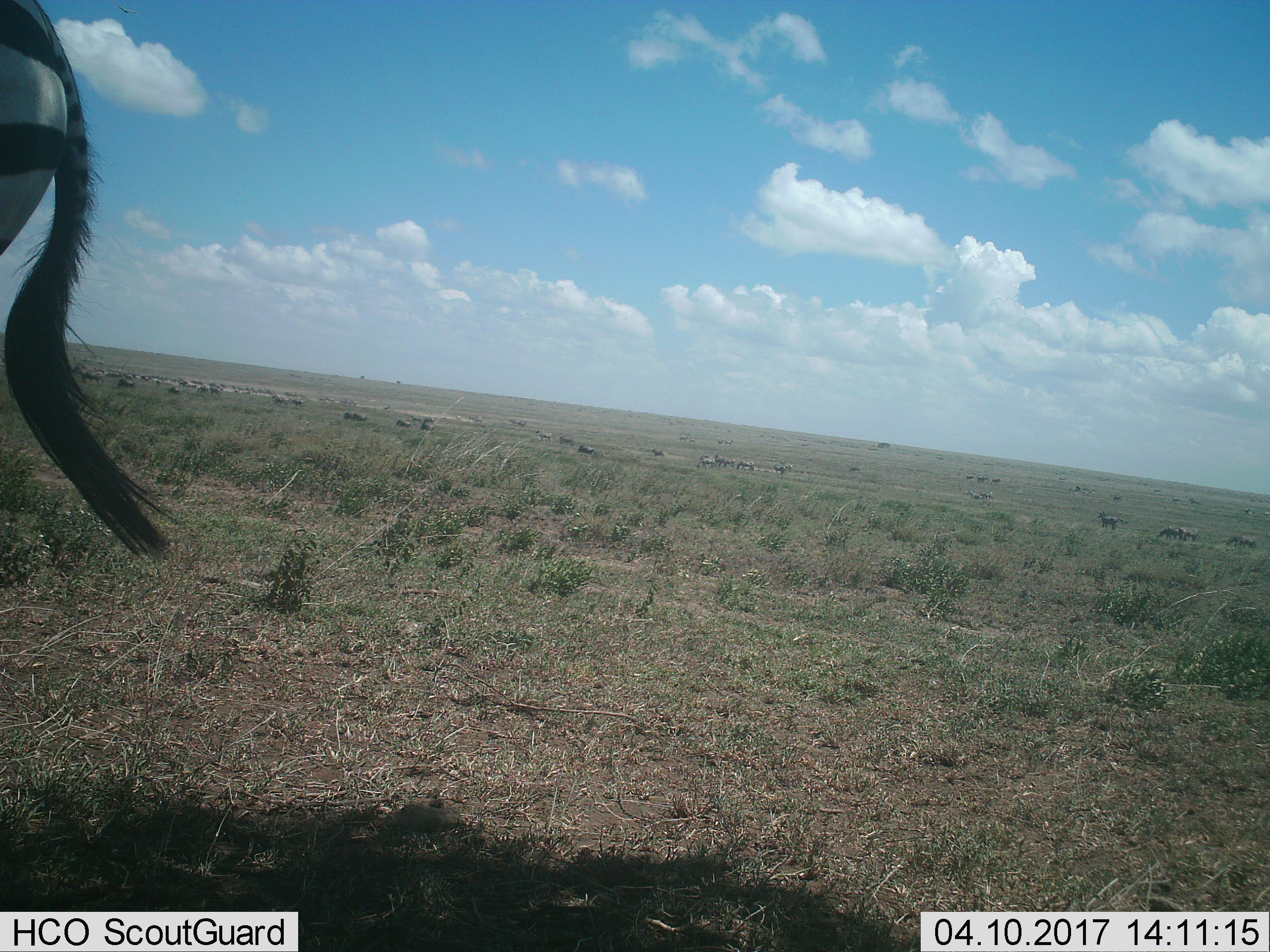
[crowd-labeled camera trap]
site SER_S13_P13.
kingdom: Animalia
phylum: Chordata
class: Mammalia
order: Perissodactyla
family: Equidae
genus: Equus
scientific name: Equus quagga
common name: plains zebra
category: zebraplains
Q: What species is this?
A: Zebraplains (plains zebra) (Equus quagga).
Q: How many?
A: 11-50.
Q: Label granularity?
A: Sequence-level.